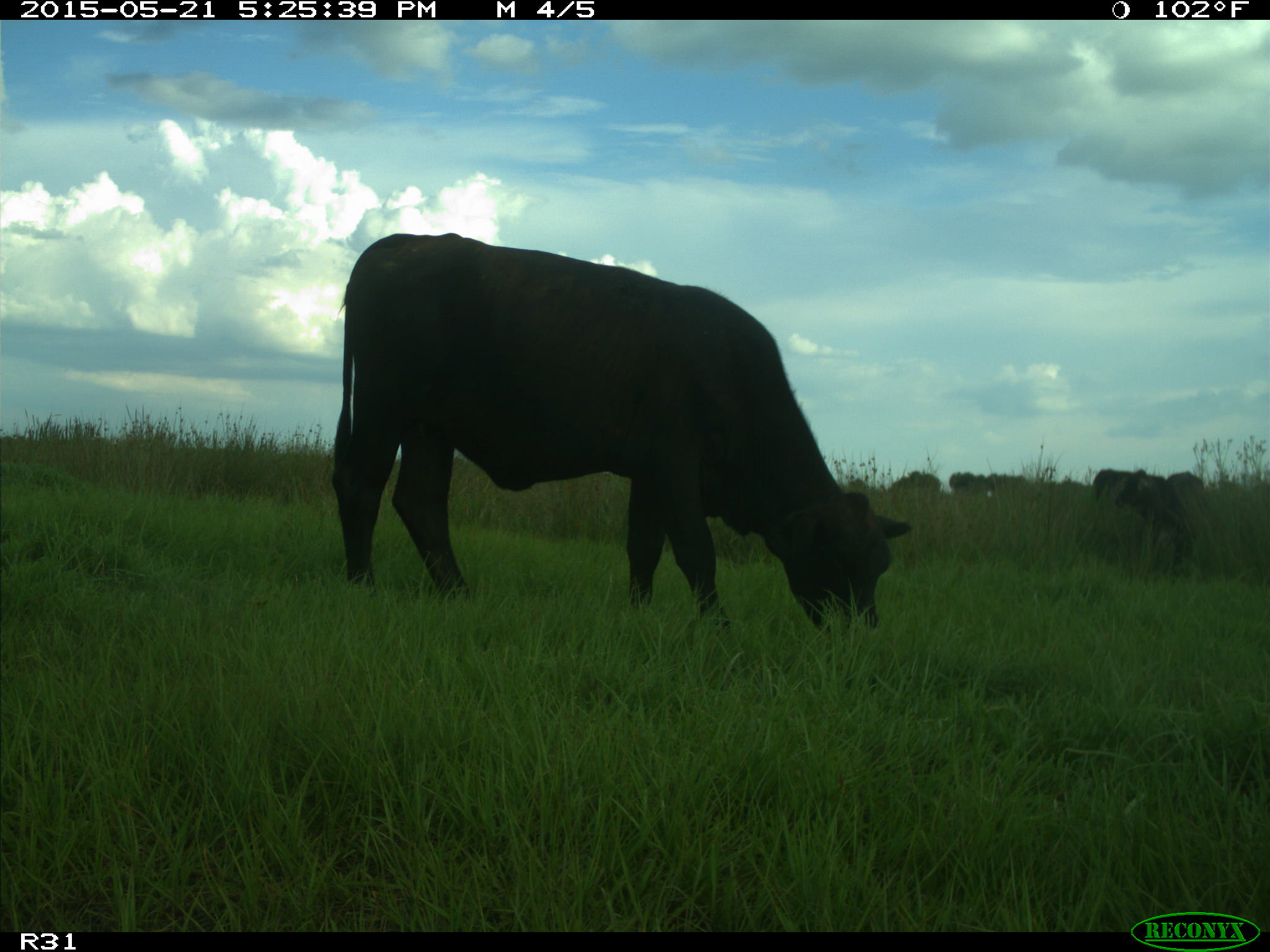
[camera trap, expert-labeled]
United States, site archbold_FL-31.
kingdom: Animalia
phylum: Chordata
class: Mammalia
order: Artiodactyla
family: Bovidae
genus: Bos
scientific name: Bos taurus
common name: domestic cow